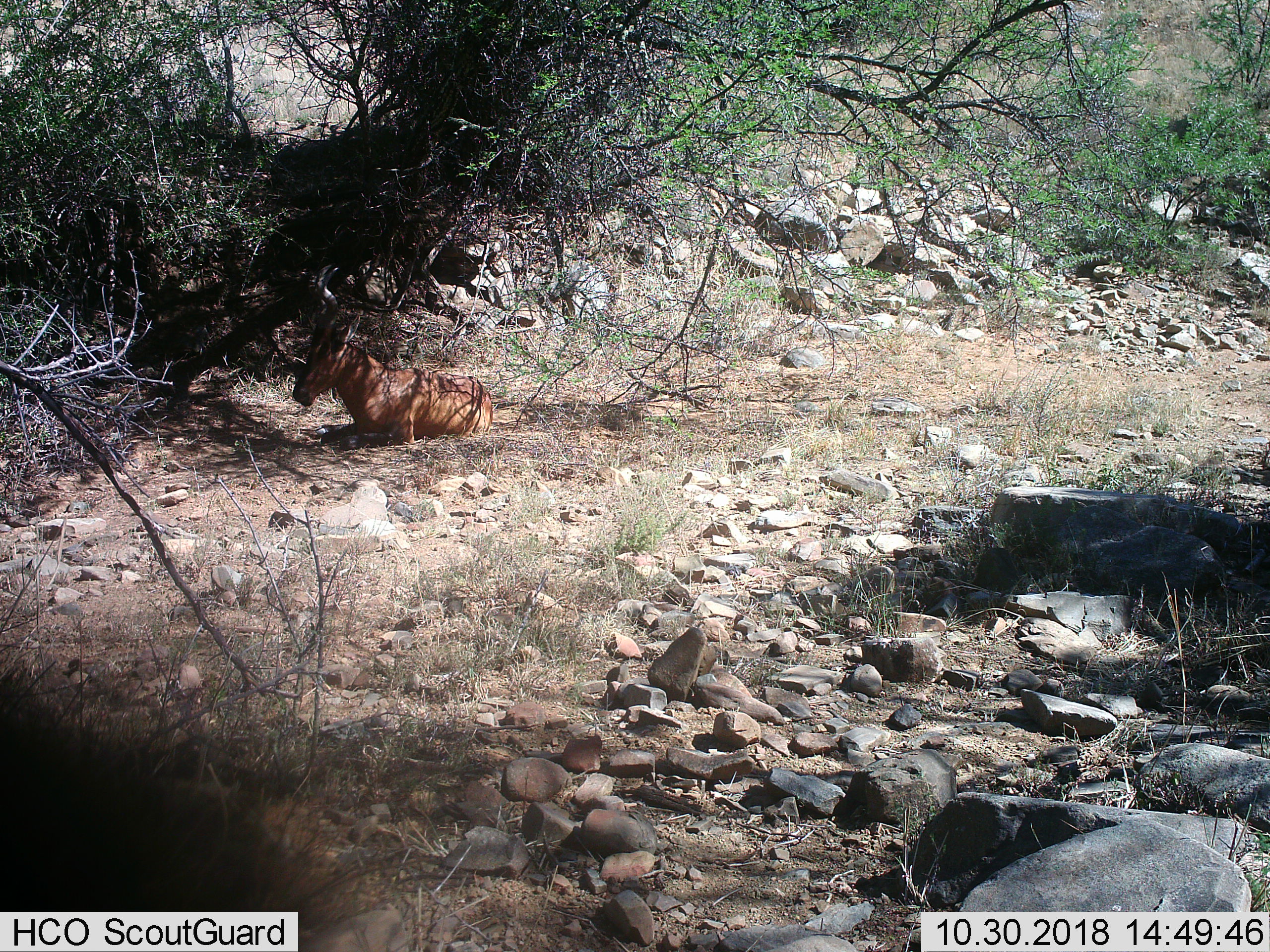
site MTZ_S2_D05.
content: unidentified animal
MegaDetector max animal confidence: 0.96